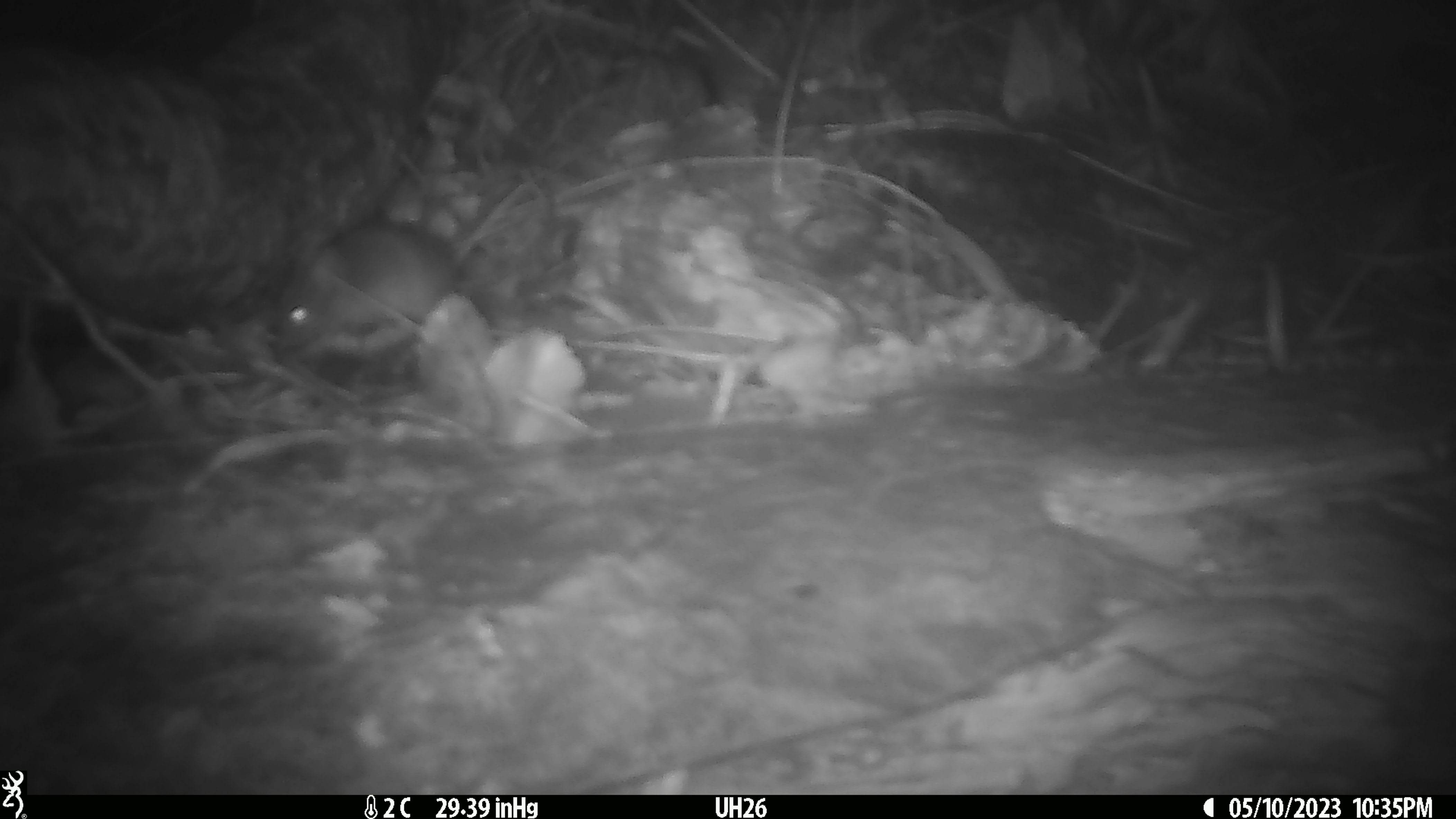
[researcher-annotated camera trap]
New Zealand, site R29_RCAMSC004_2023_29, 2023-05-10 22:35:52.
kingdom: Animalia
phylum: Chordata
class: Mammalia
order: Rodentia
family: Muridae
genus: Mus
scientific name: Mus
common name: mouse